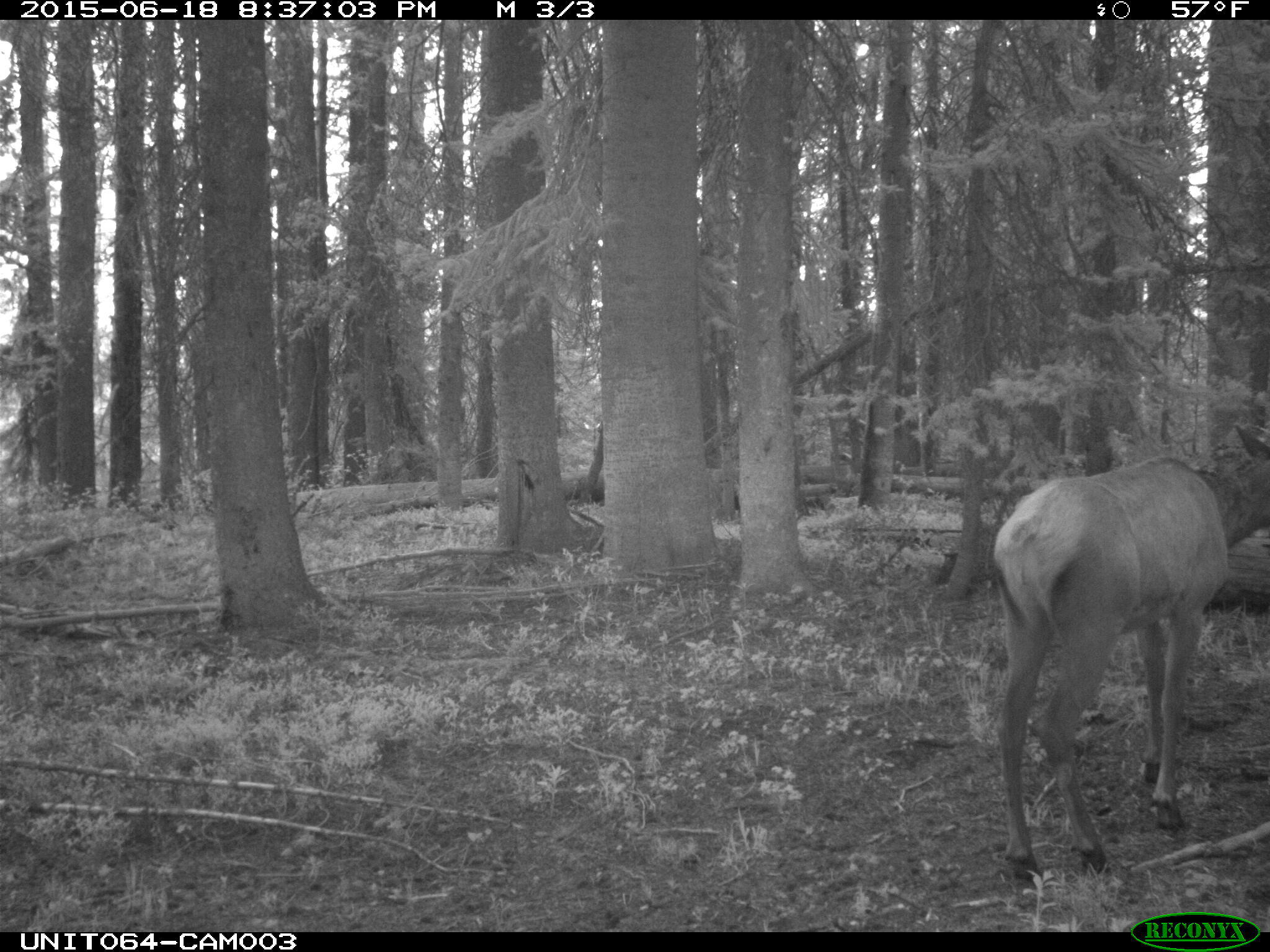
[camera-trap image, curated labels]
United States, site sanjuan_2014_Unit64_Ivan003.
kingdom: Animalia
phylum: Chordata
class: Mammalia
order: Artiodactyla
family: Cervidae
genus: Cervus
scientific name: Cervus elaphus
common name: red deer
Cervus elaphus (red deer).